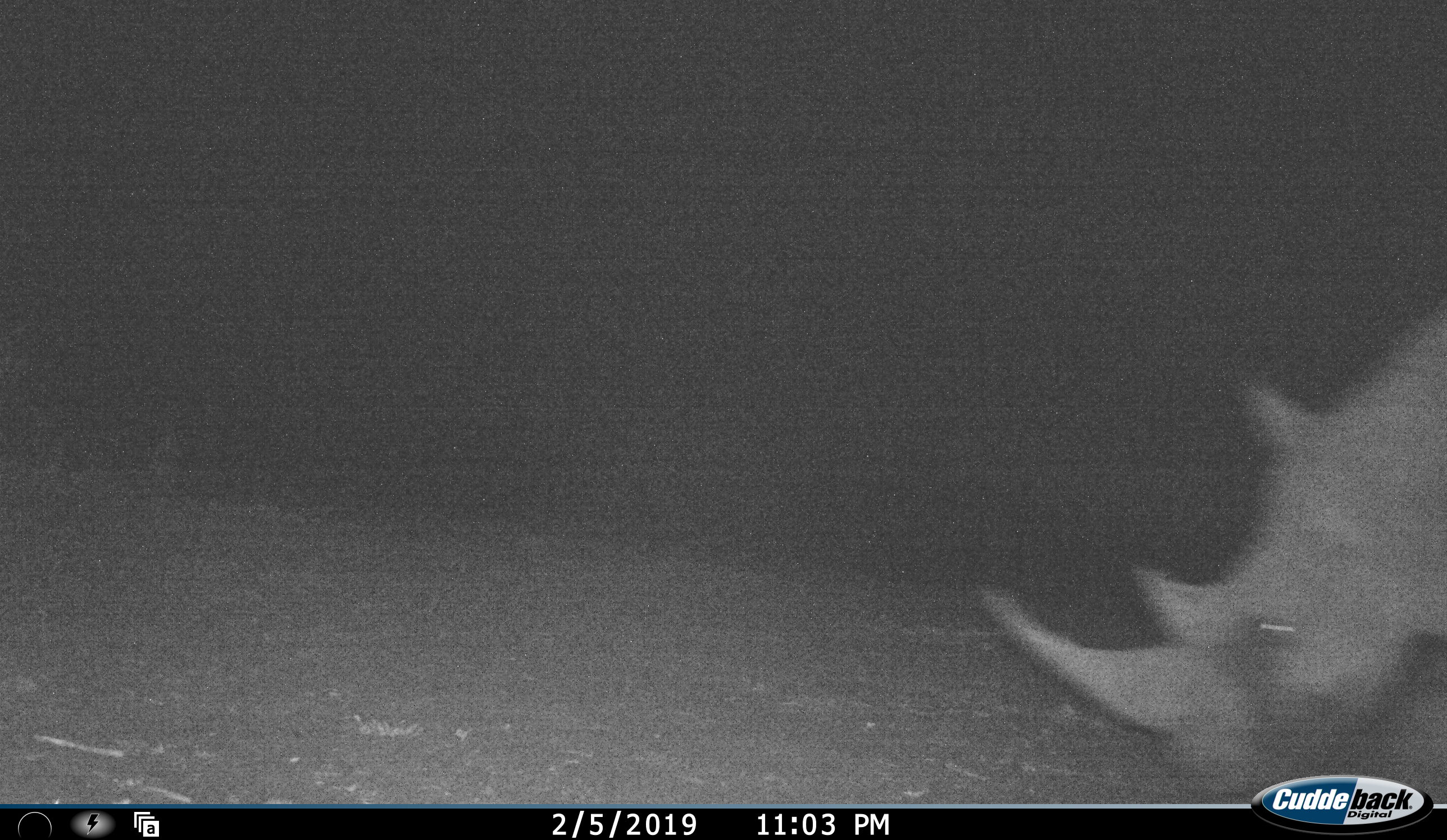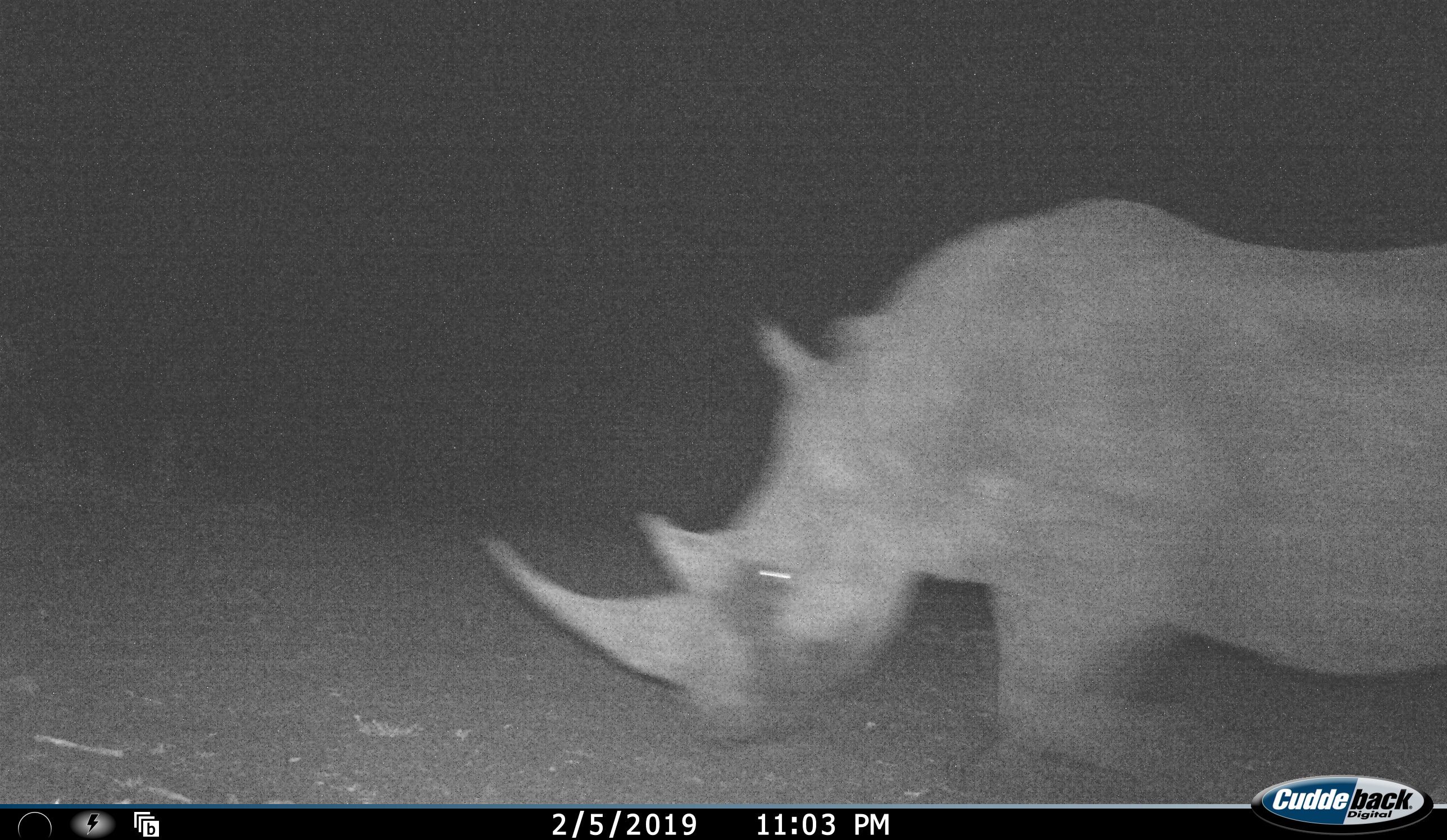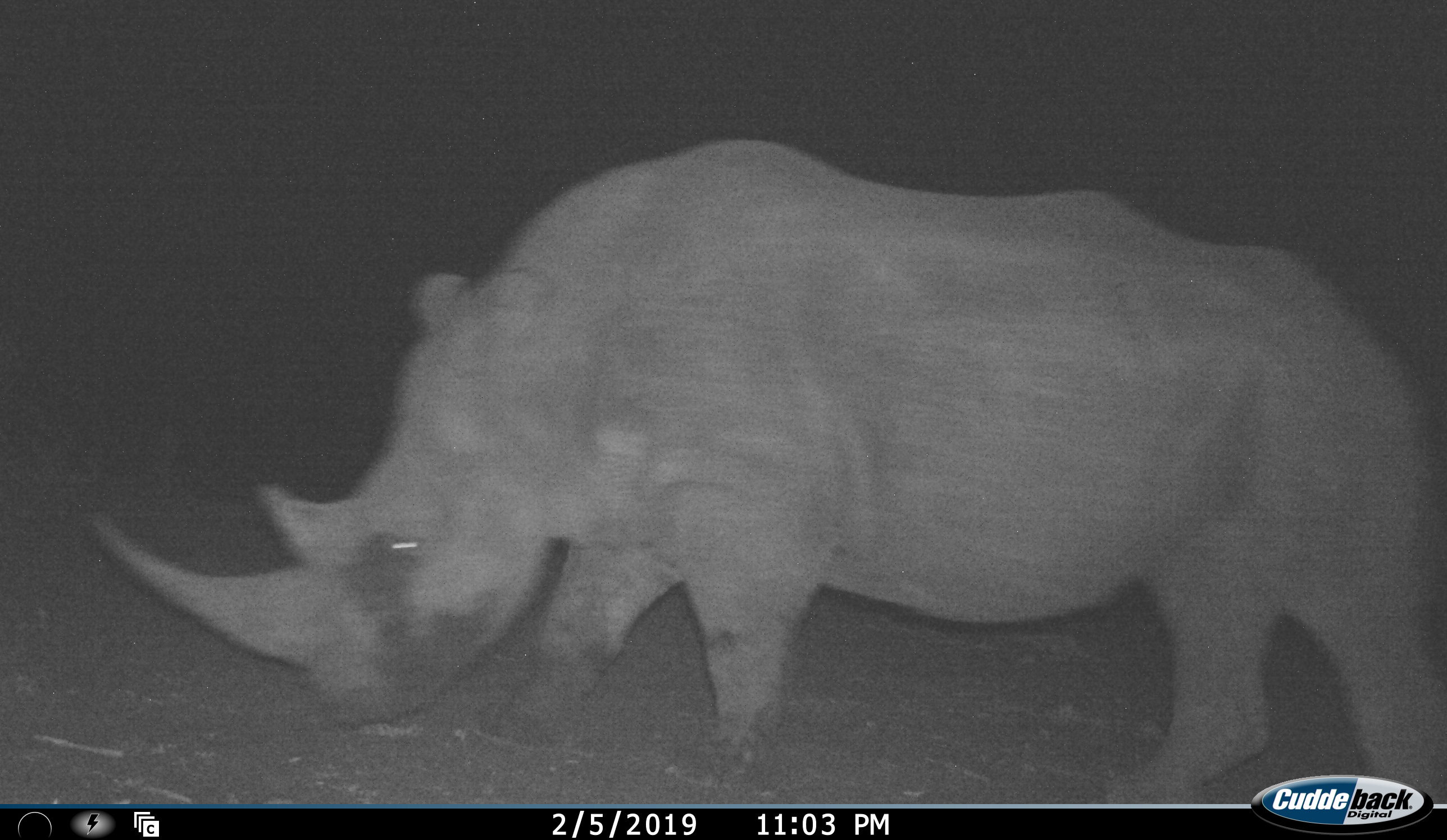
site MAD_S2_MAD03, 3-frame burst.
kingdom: Animalia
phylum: Chordata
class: Mammalia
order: Perissodactyla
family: Rhinocerotidae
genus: Ceratotherium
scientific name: Ceratotherium simum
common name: white rhinoceros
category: rhinoceroswhite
Rhinoceroswhite (white rhinoceros) (Ceratotherium simum), count 1. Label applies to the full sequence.